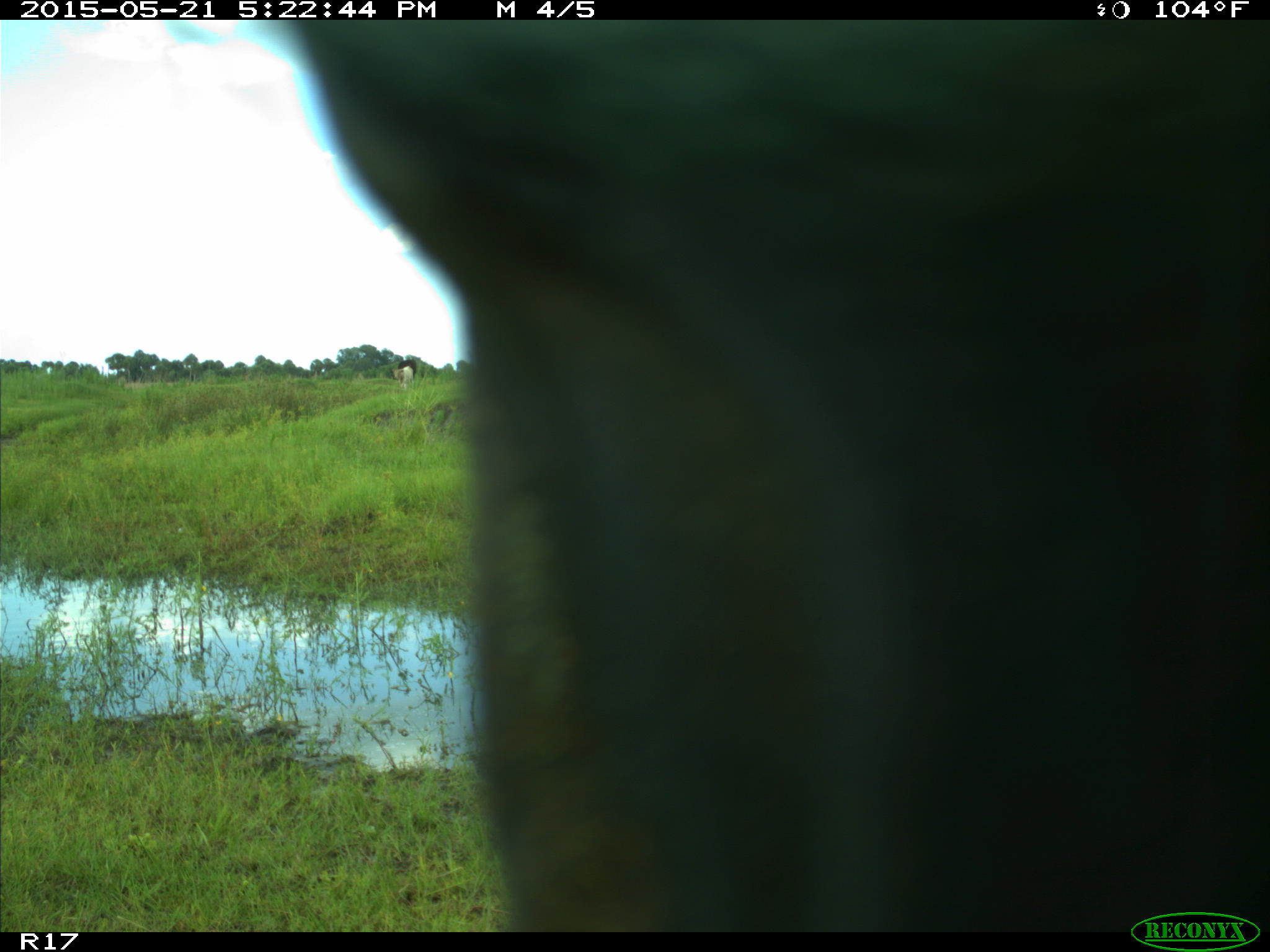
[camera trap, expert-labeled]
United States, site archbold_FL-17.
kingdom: Animalia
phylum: Chordata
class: Mammalia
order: Artiodactyla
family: Bovidae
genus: Bos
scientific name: Bos taurus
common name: domestic cow